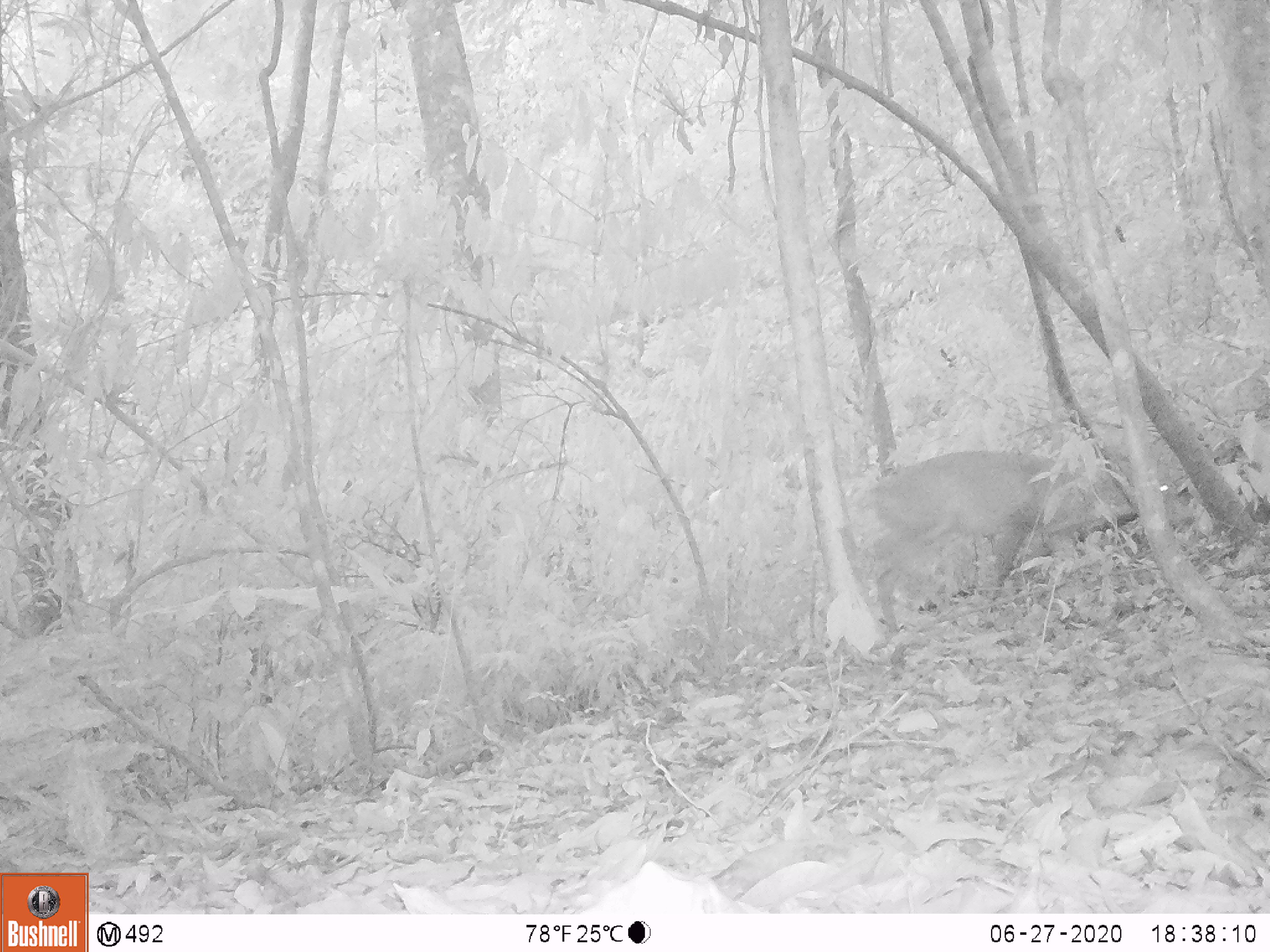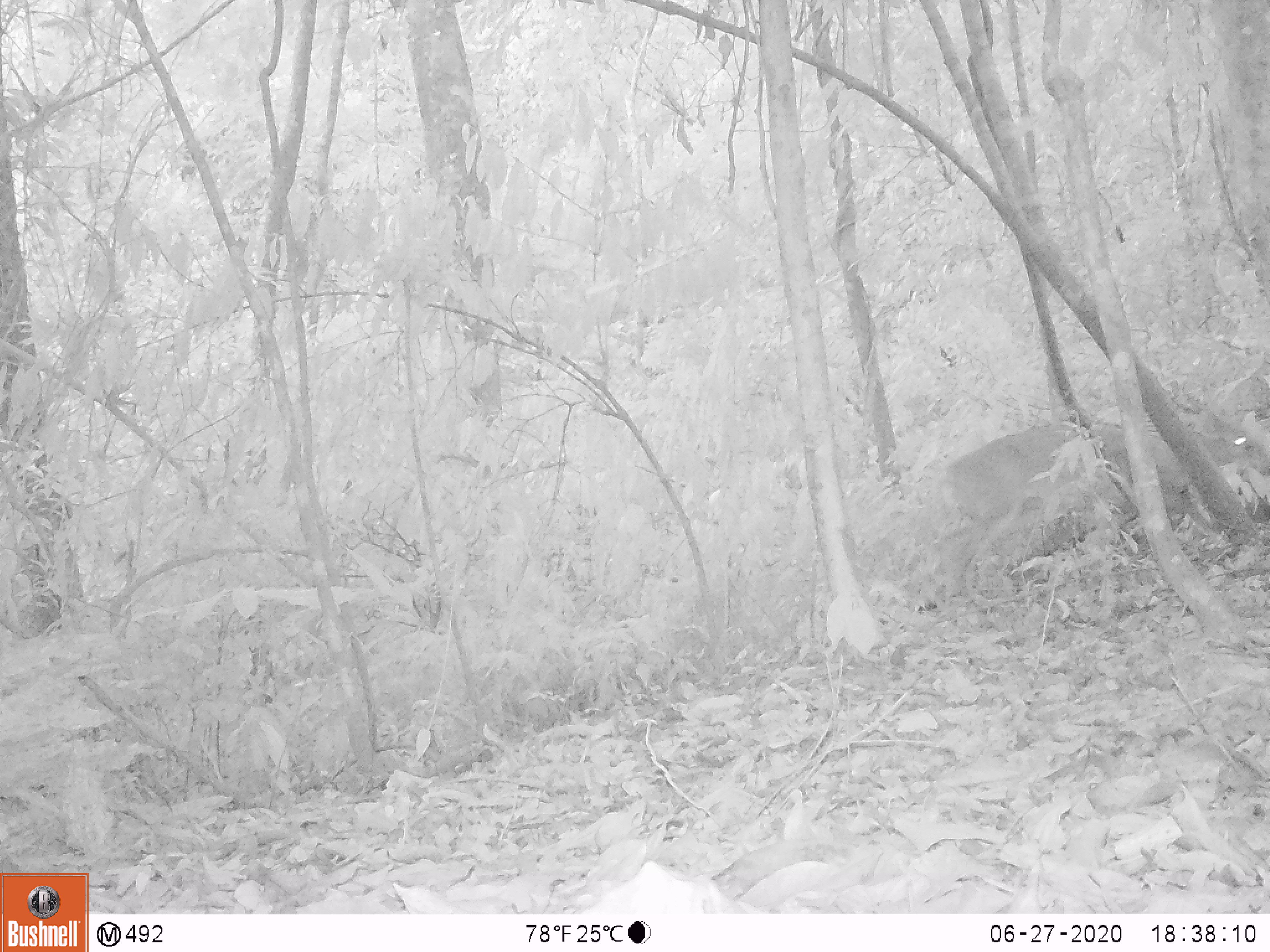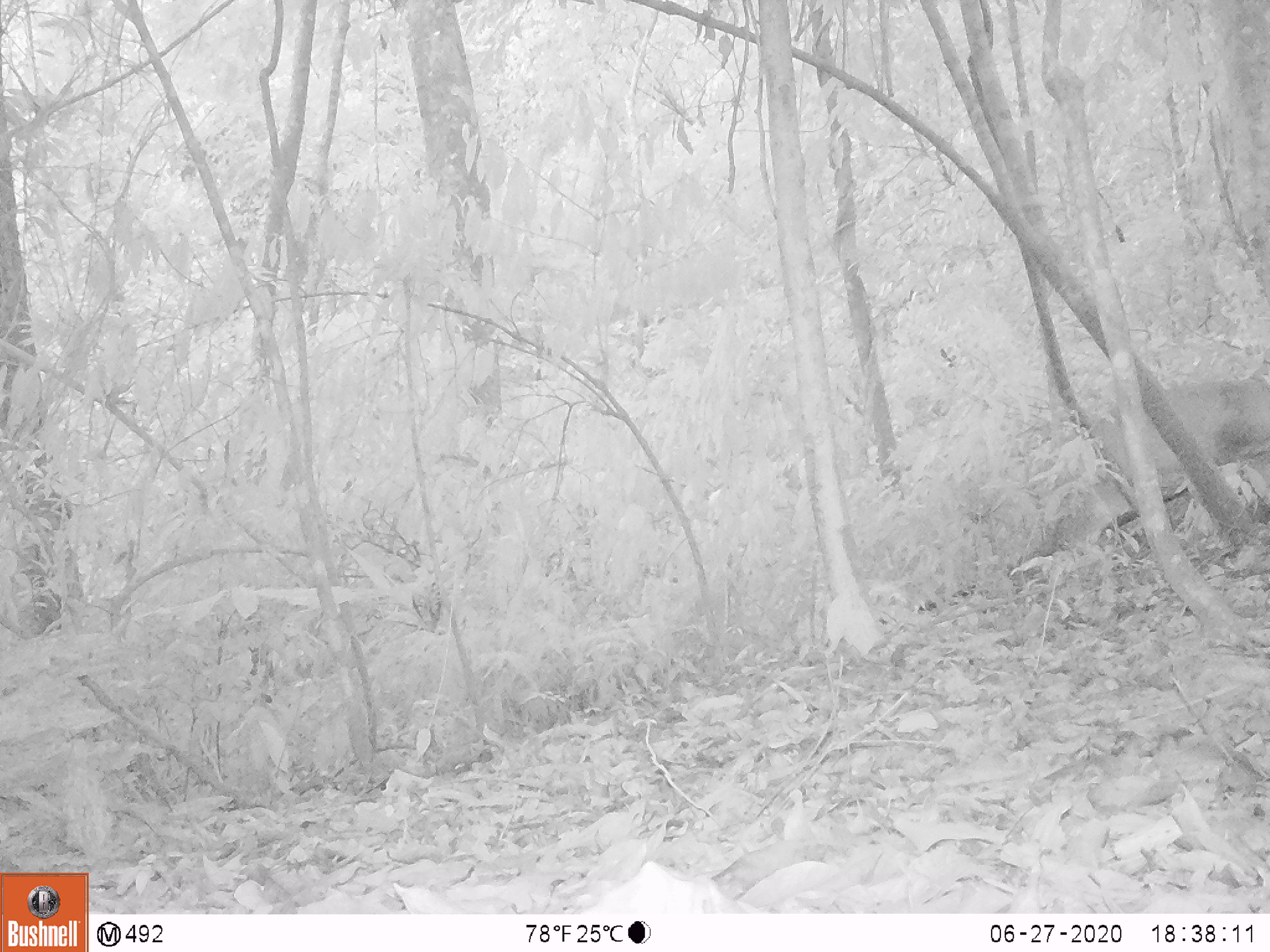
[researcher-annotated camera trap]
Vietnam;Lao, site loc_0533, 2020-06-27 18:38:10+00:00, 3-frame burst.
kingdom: Animalia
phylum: Chordata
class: Mammalia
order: Artiodactyla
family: Cervidae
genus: Muntiacus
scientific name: Muntiacus vuquangensis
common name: large-antlered muntjac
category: large antlered muntjac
Large antlered muntjac (large-antlered muntjac) (Muntiacus vuquangensis). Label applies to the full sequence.